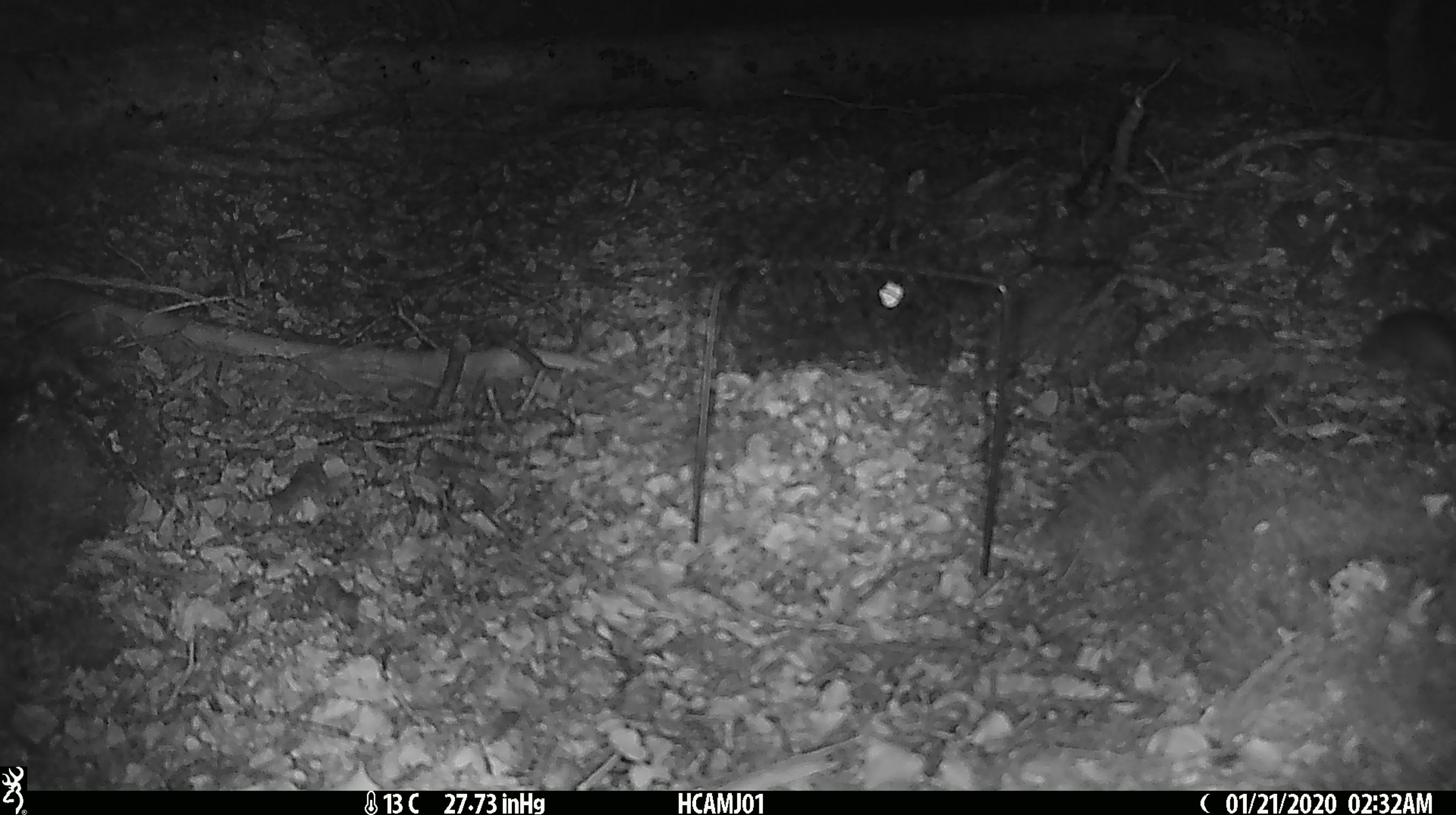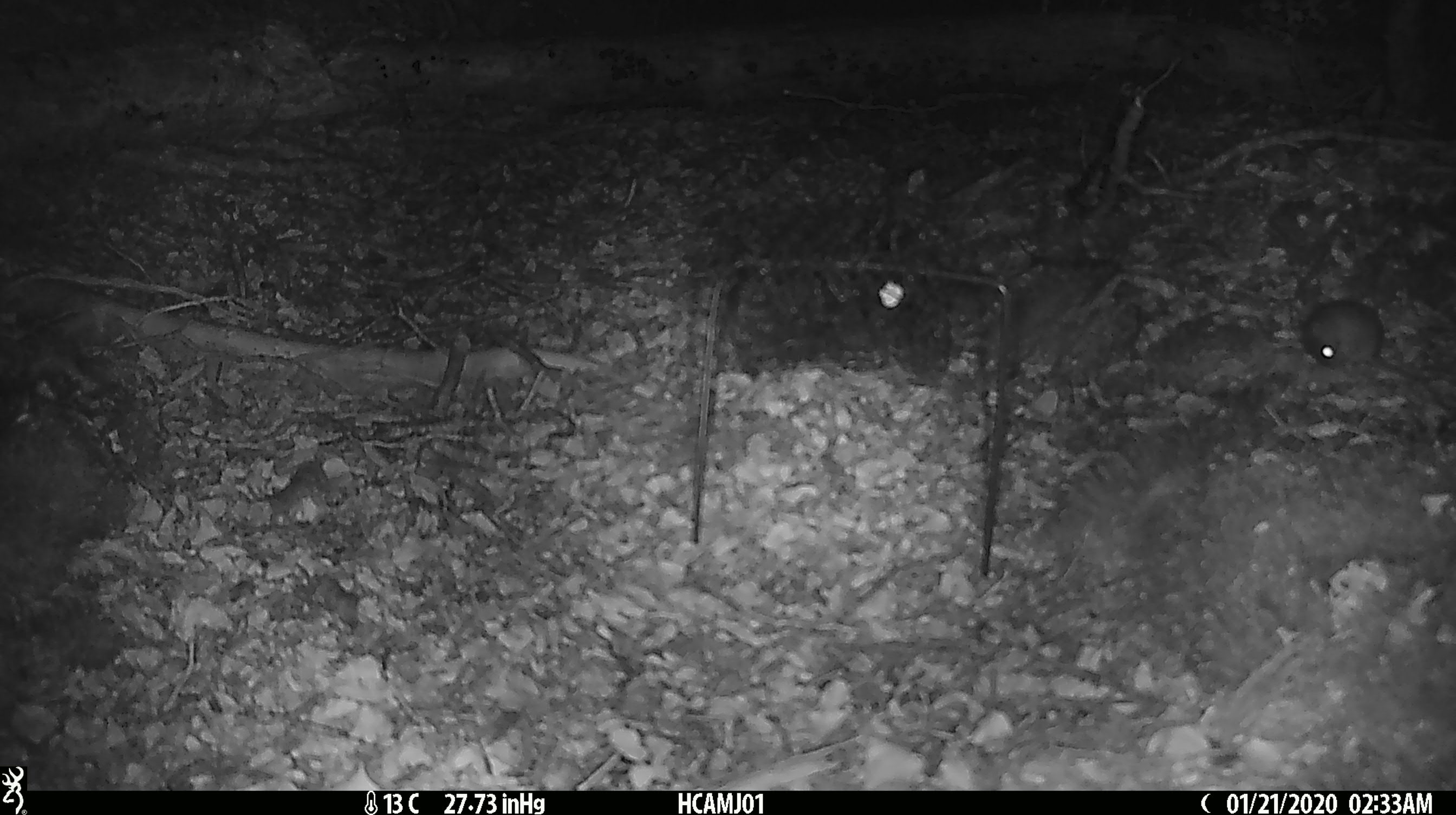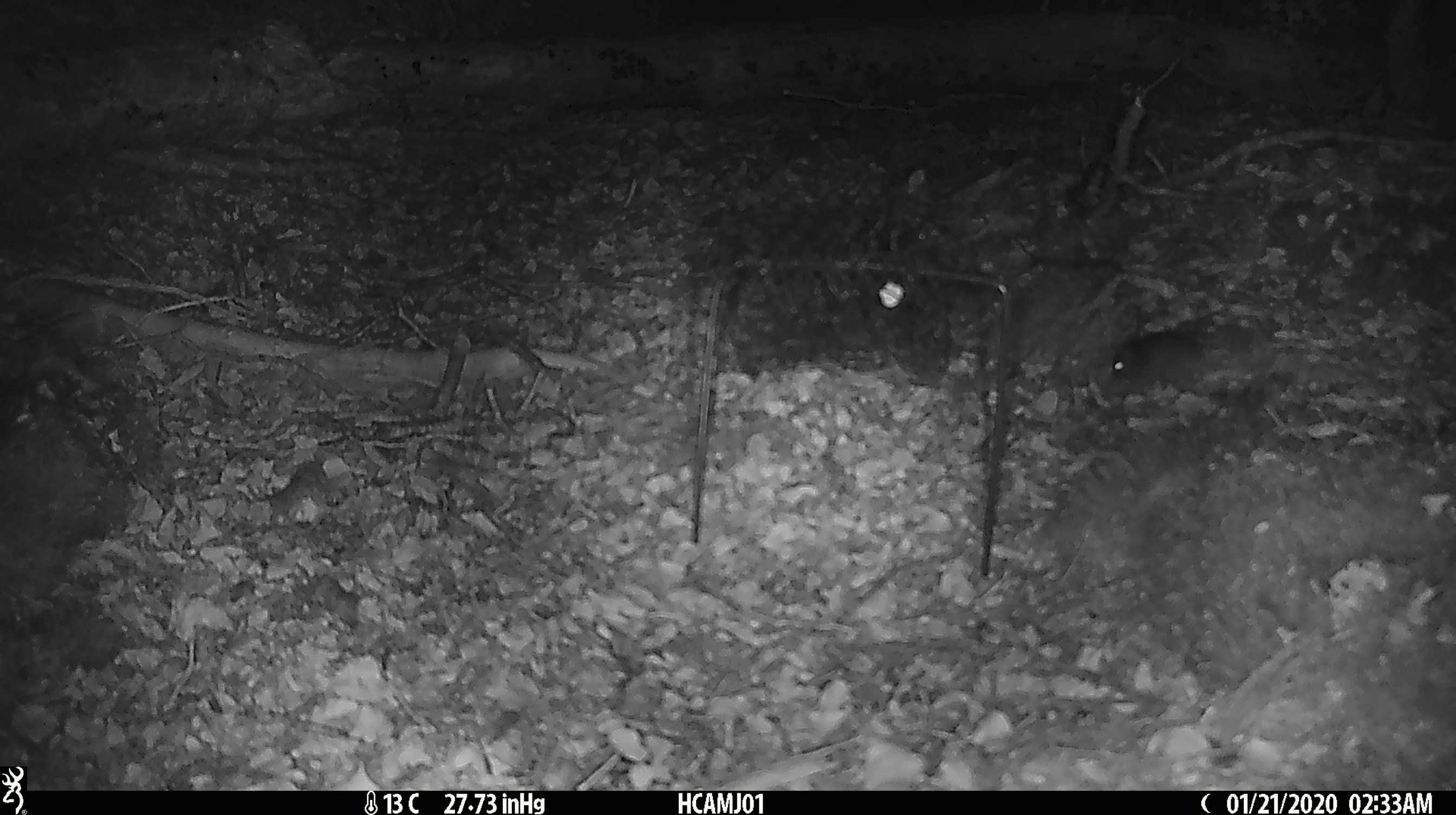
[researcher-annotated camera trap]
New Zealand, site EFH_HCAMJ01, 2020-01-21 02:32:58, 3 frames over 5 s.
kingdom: Animalia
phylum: Chordata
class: Mammalia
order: Rodentia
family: Muridae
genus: Mus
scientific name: Mus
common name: mouse